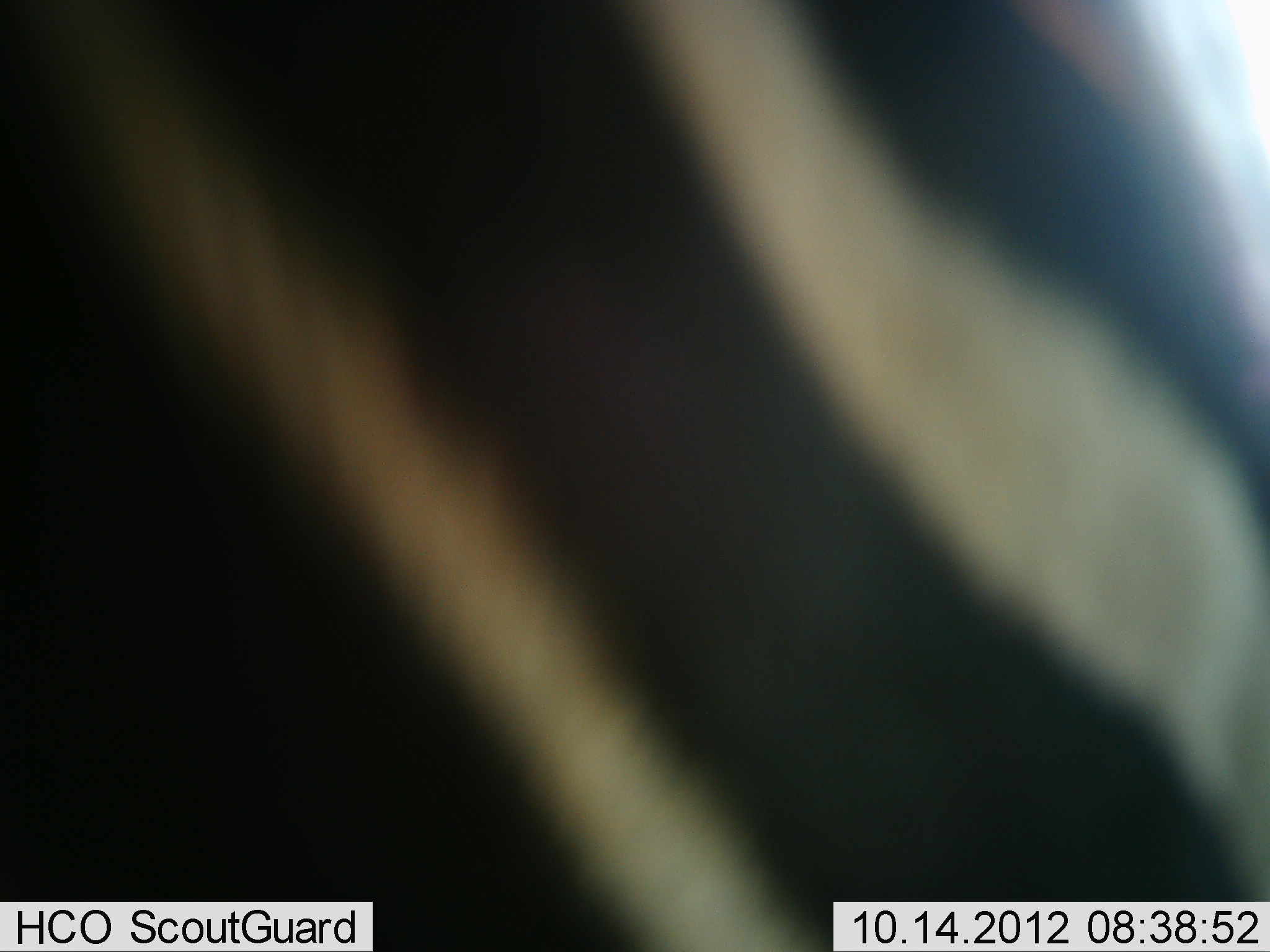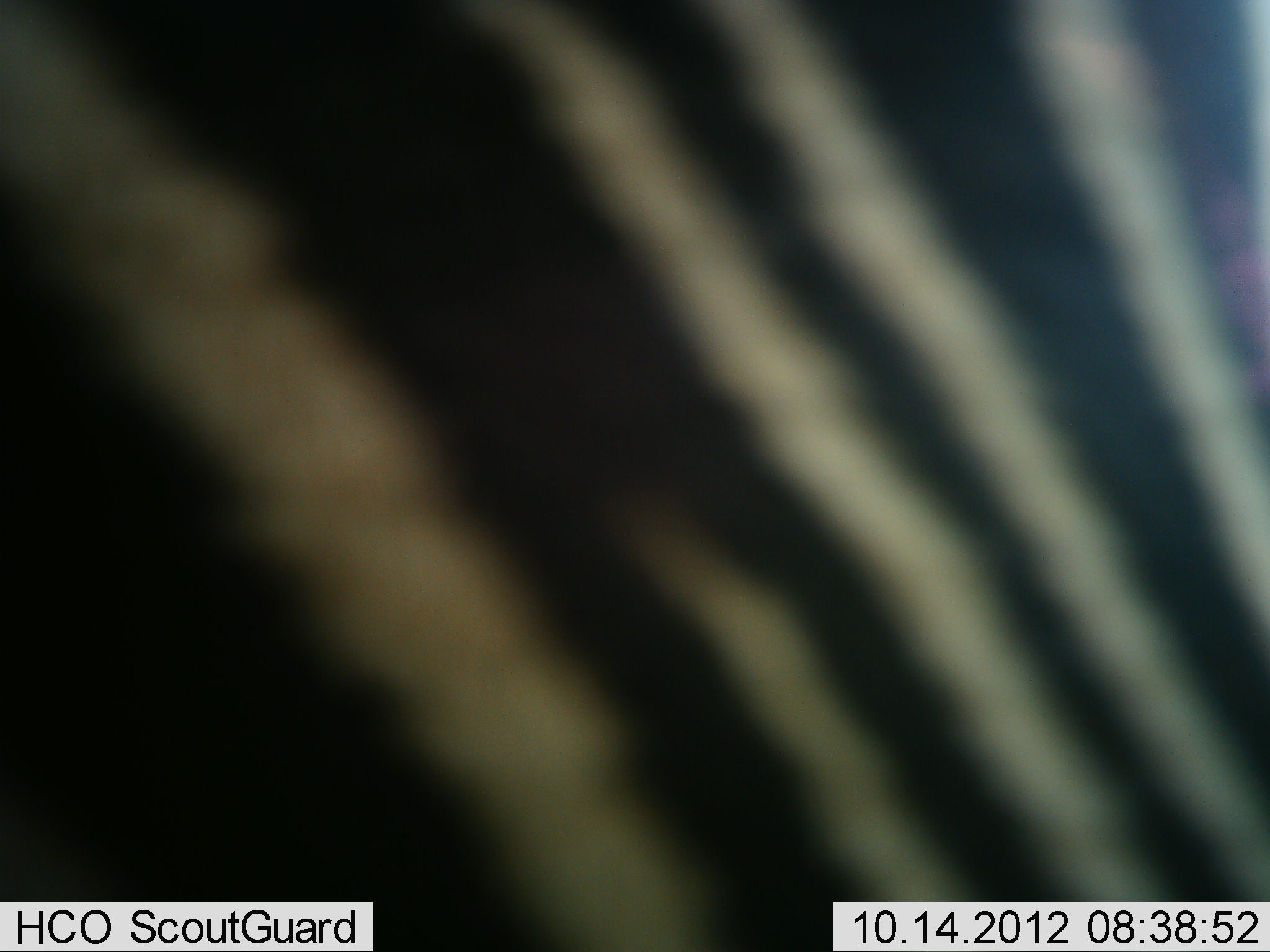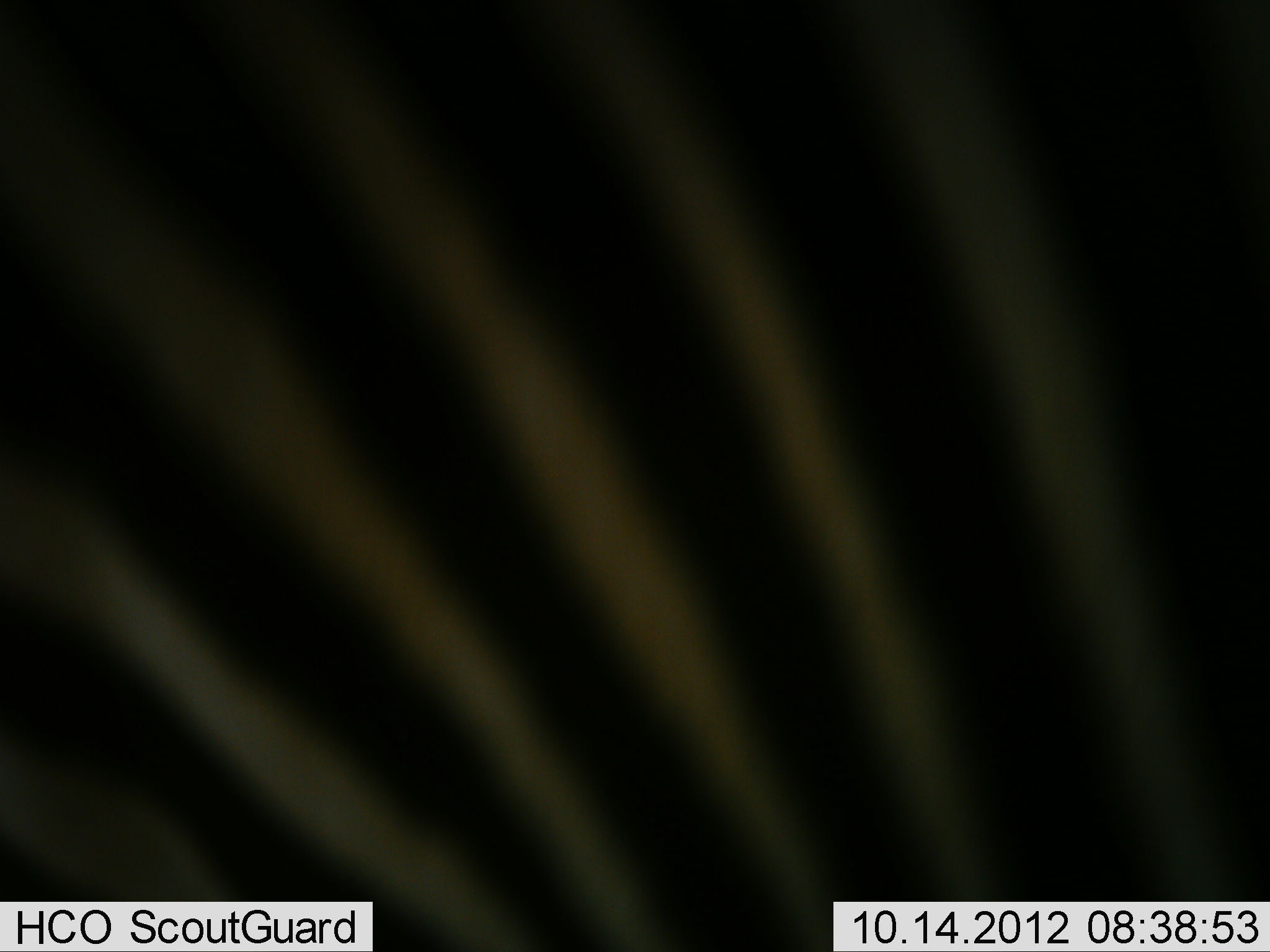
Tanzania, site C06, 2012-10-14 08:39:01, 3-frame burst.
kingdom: Animalia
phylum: Chordata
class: Mammalia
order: Perissodactyla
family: Equidae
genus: Equus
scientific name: Equus quagga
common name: plains zebra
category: zebra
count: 1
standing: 70%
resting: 0%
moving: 30%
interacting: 0%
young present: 0%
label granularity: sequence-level